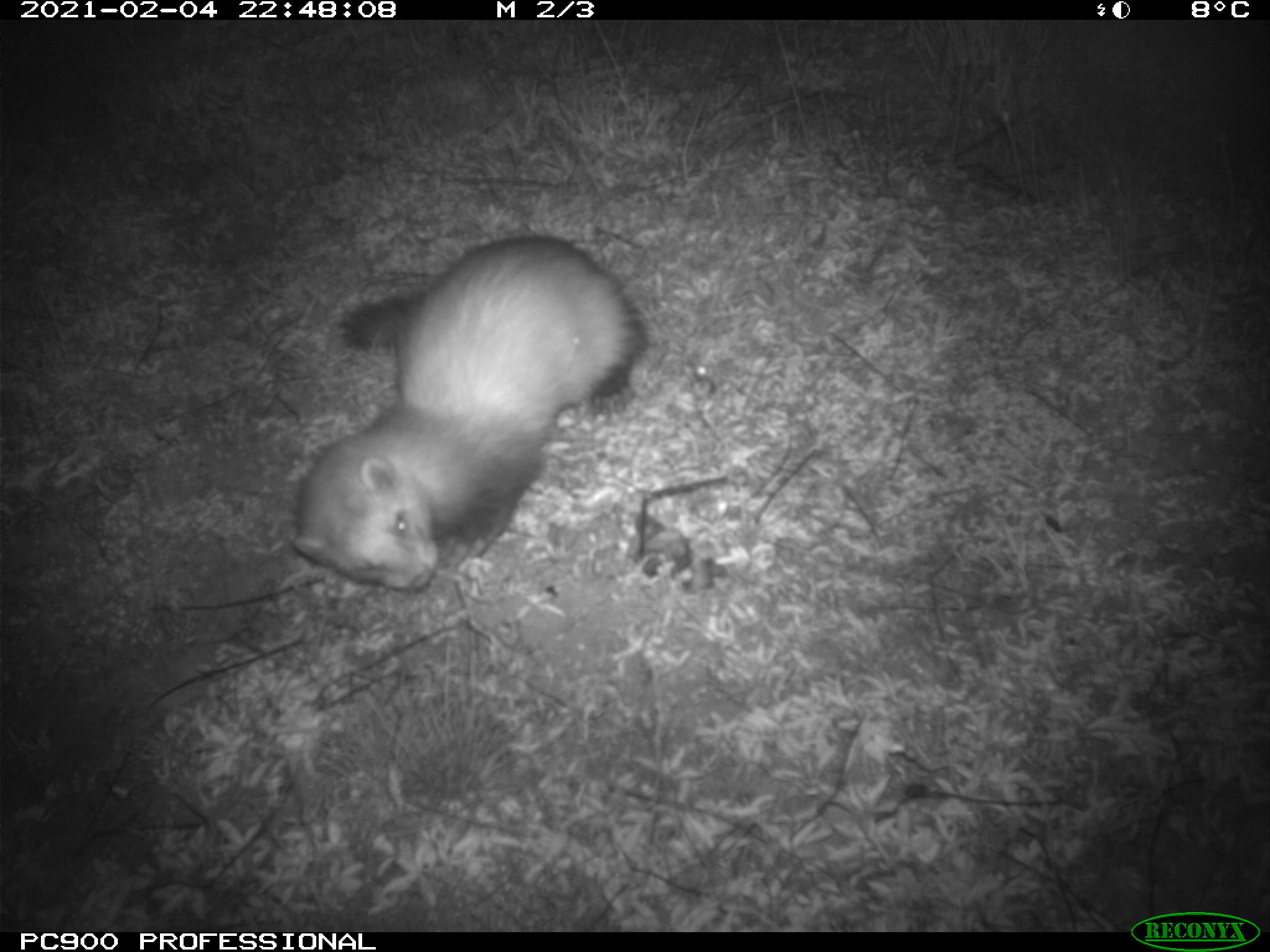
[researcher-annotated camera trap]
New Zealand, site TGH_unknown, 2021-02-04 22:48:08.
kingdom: Animalia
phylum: Chordata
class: Mammalia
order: Carnivora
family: Mustelidae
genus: Mustela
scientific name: Mustela furo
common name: ferret